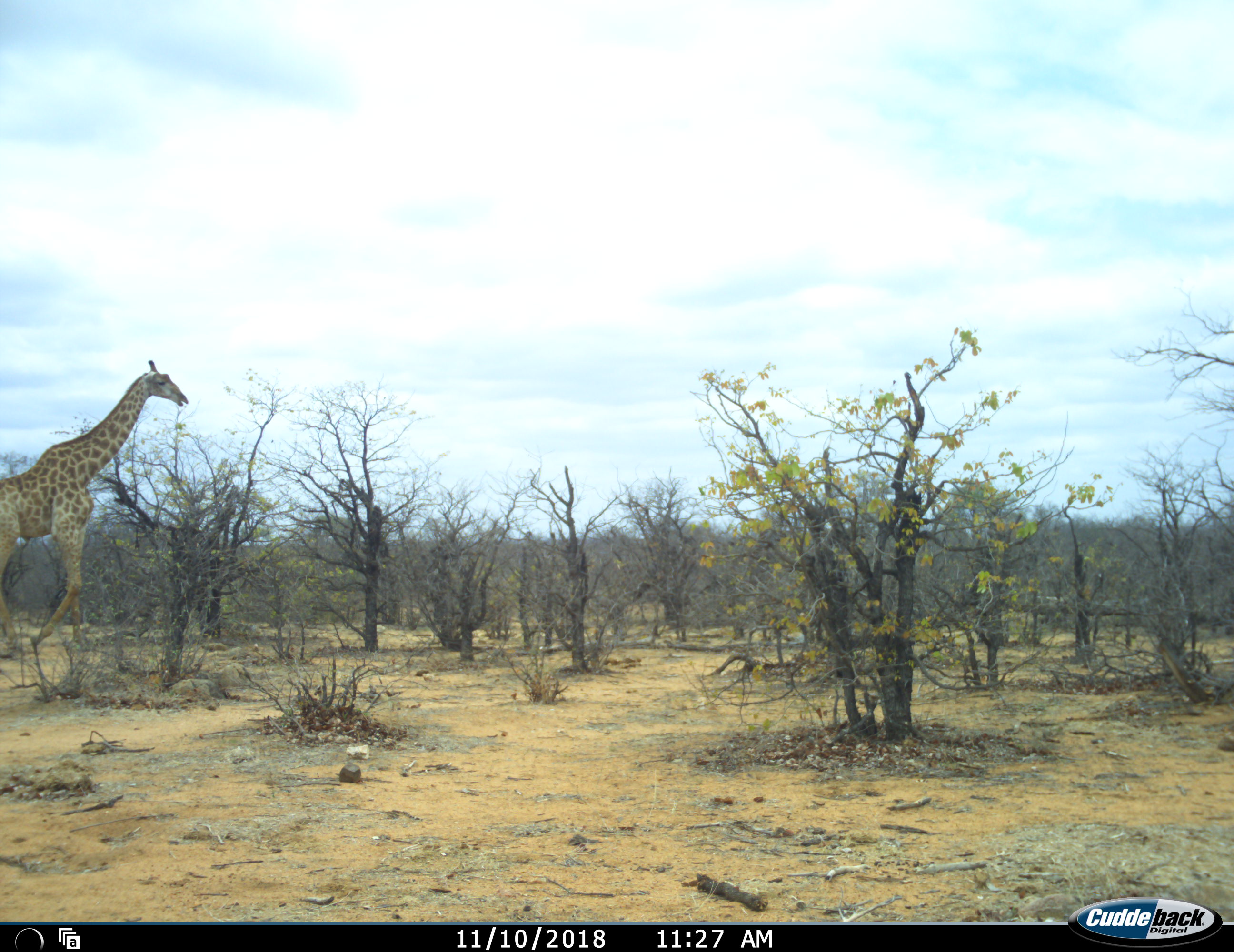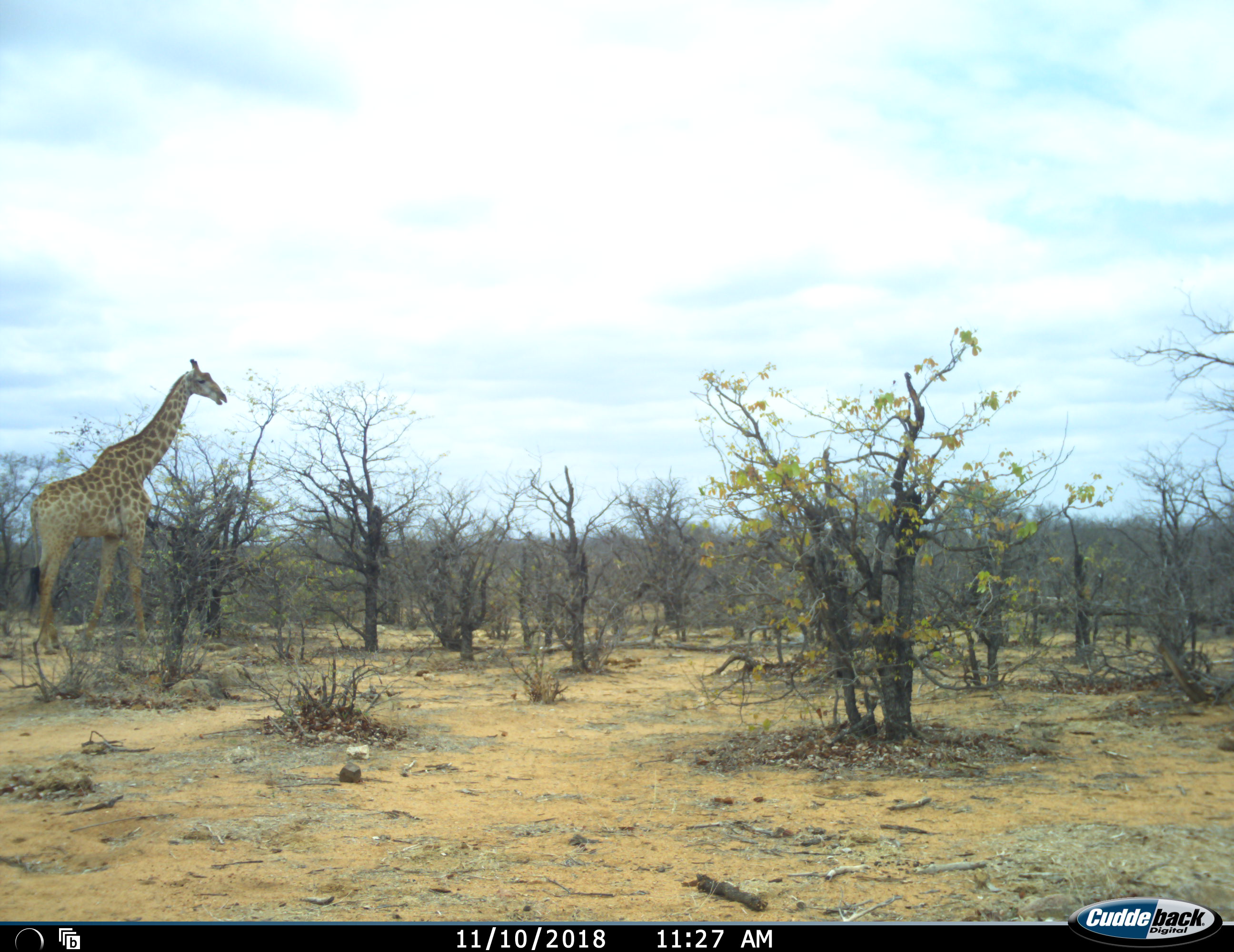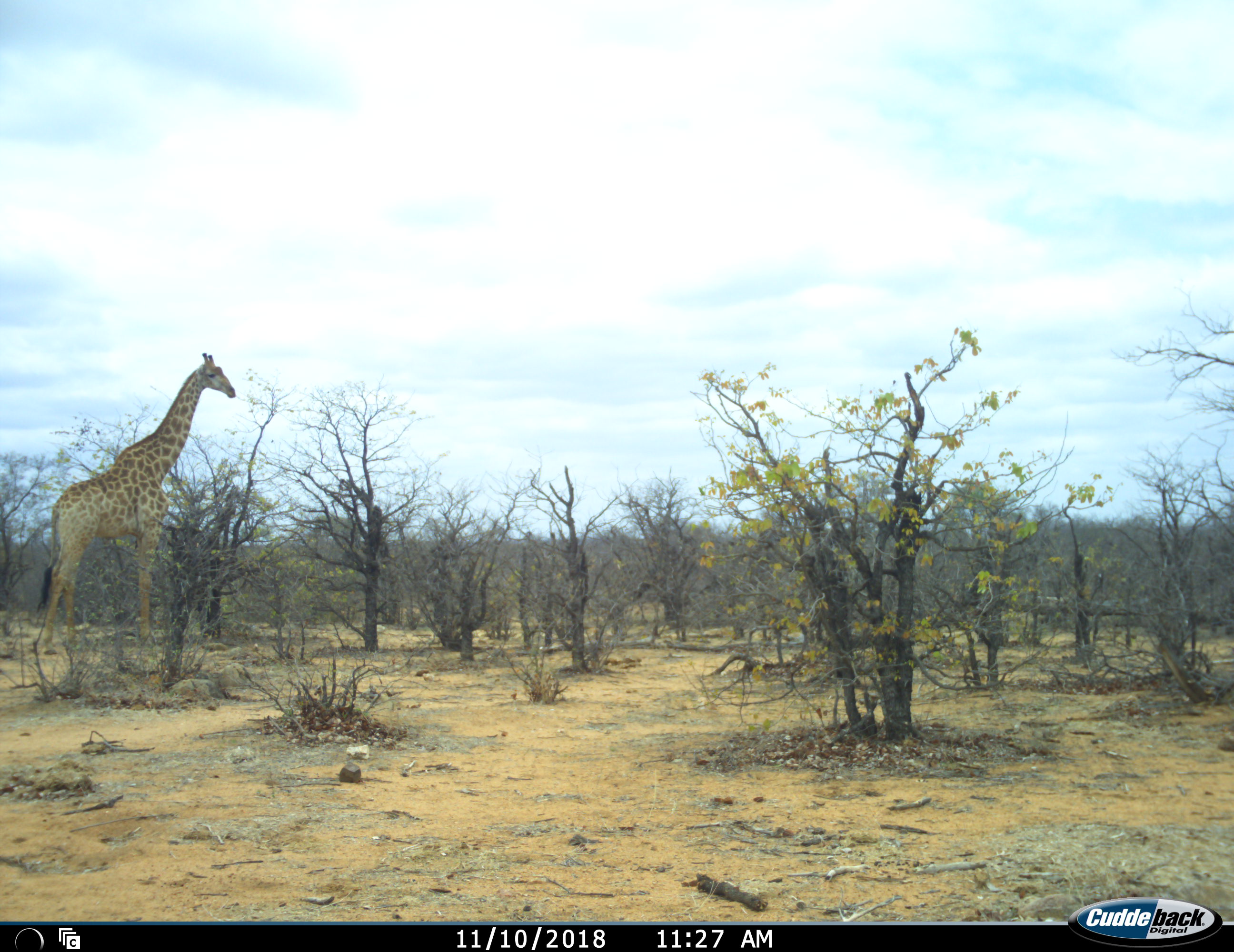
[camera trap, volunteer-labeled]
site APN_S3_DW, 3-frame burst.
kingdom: Animalia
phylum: Chordata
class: Mammalia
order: Artiodactyla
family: Giraffidae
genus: Giraffa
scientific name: Giraffa camelopardalis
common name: giraffe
Giraffe (Giraffa camelopardalis), count 1. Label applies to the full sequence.